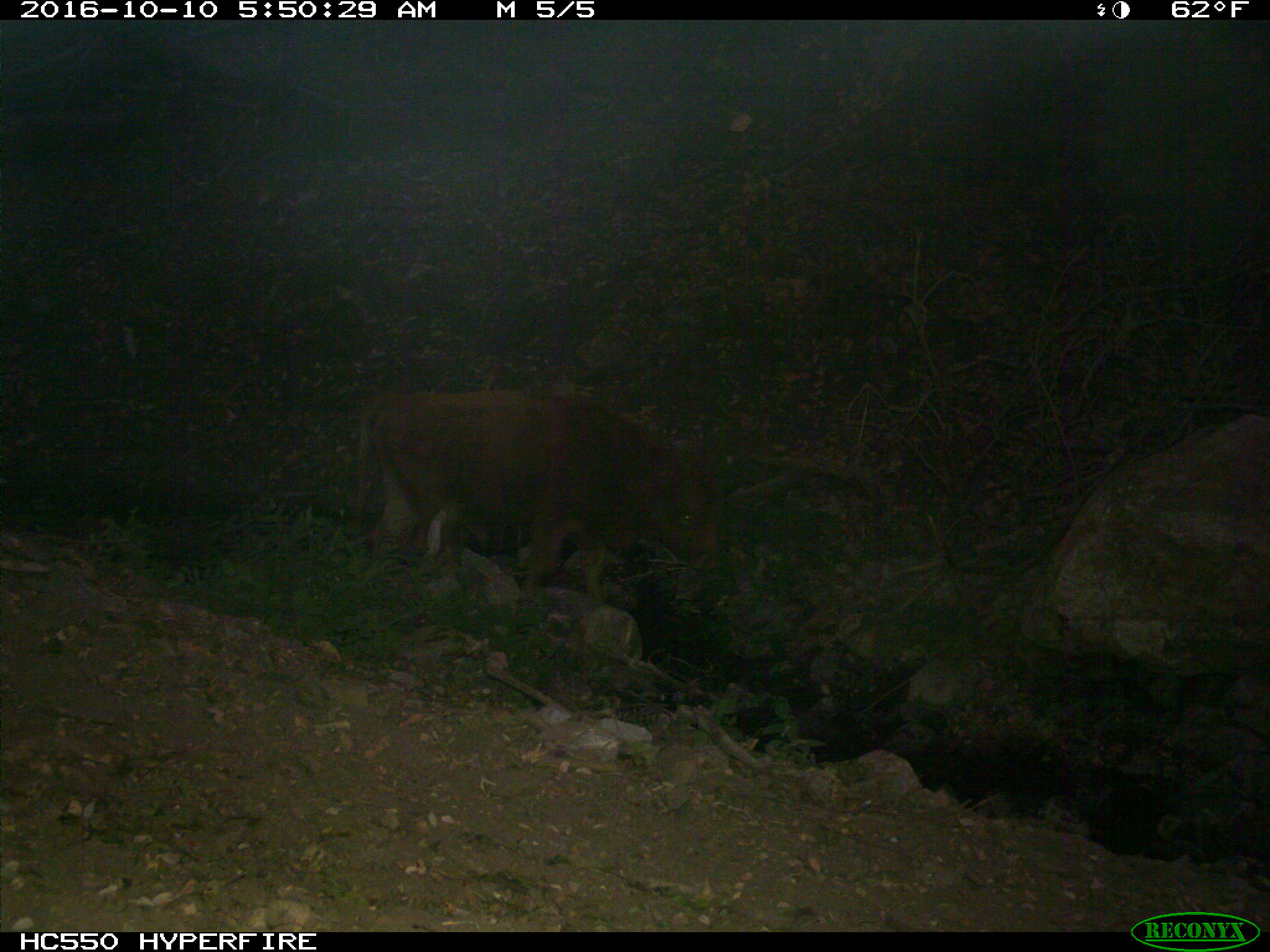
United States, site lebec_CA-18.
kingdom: Animalia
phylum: Chordata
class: Mammalia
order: Artiodactyla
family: Bovidae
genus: Bos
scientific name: Bos taurus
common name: domestic cow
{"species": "Bos taurus (domestic cow)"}